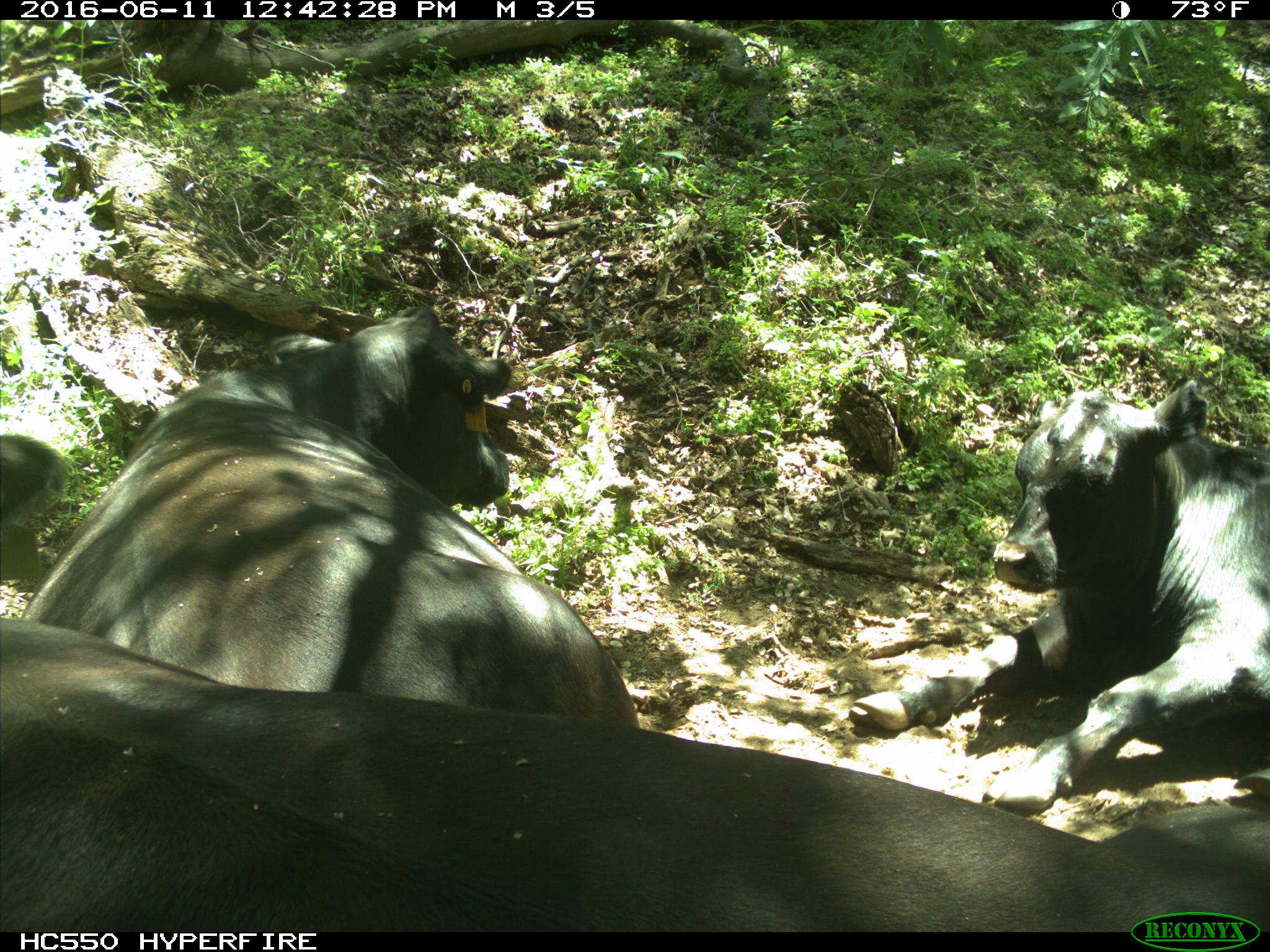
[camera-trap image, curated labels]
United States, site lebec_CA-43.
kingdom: Animalia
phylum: Chordata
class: Mammalia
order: Artiodactyla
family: Bovidae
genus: Bos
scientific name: Bos taurus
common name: domestic cow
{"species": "Bos taurus (domestic cow)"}